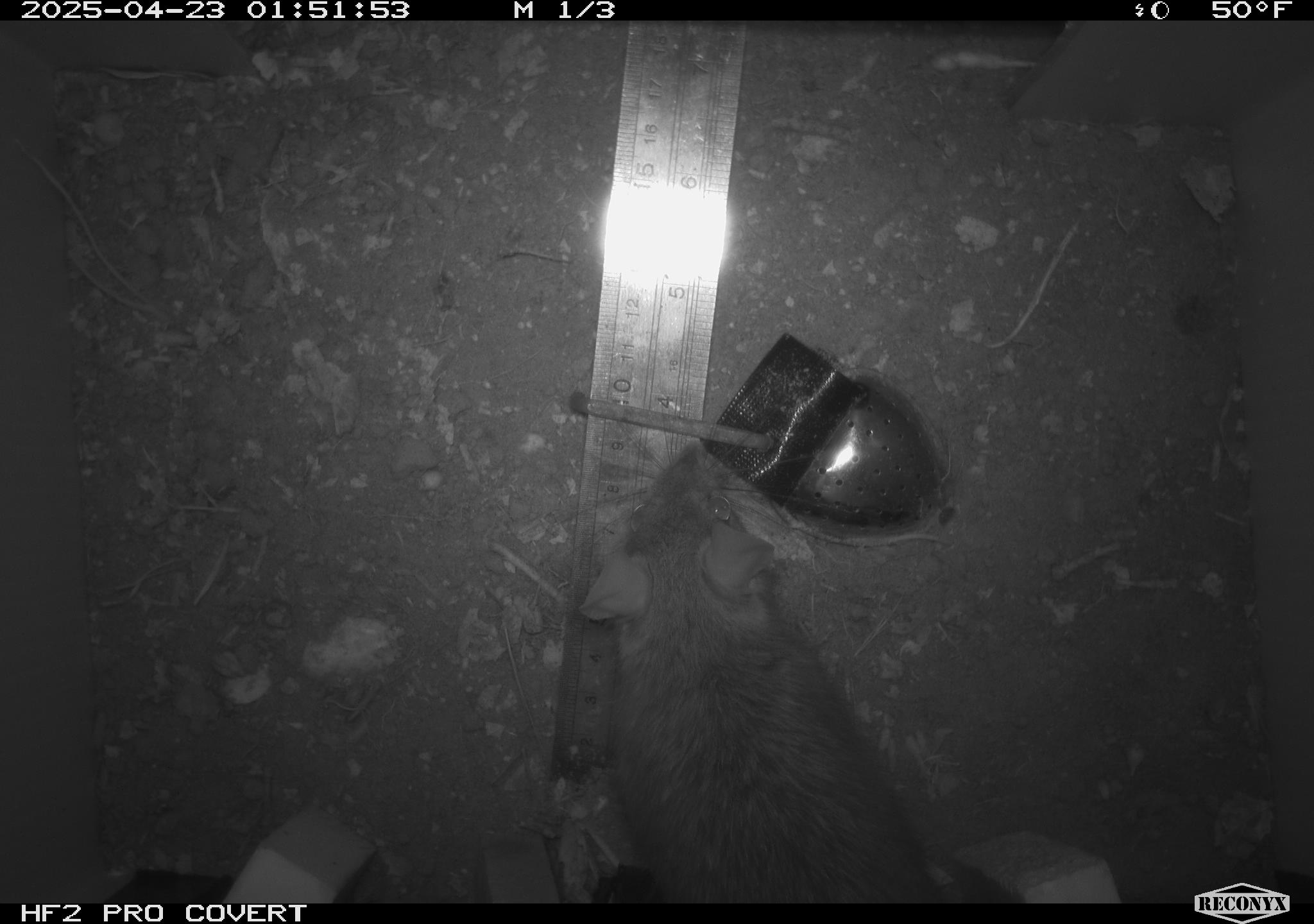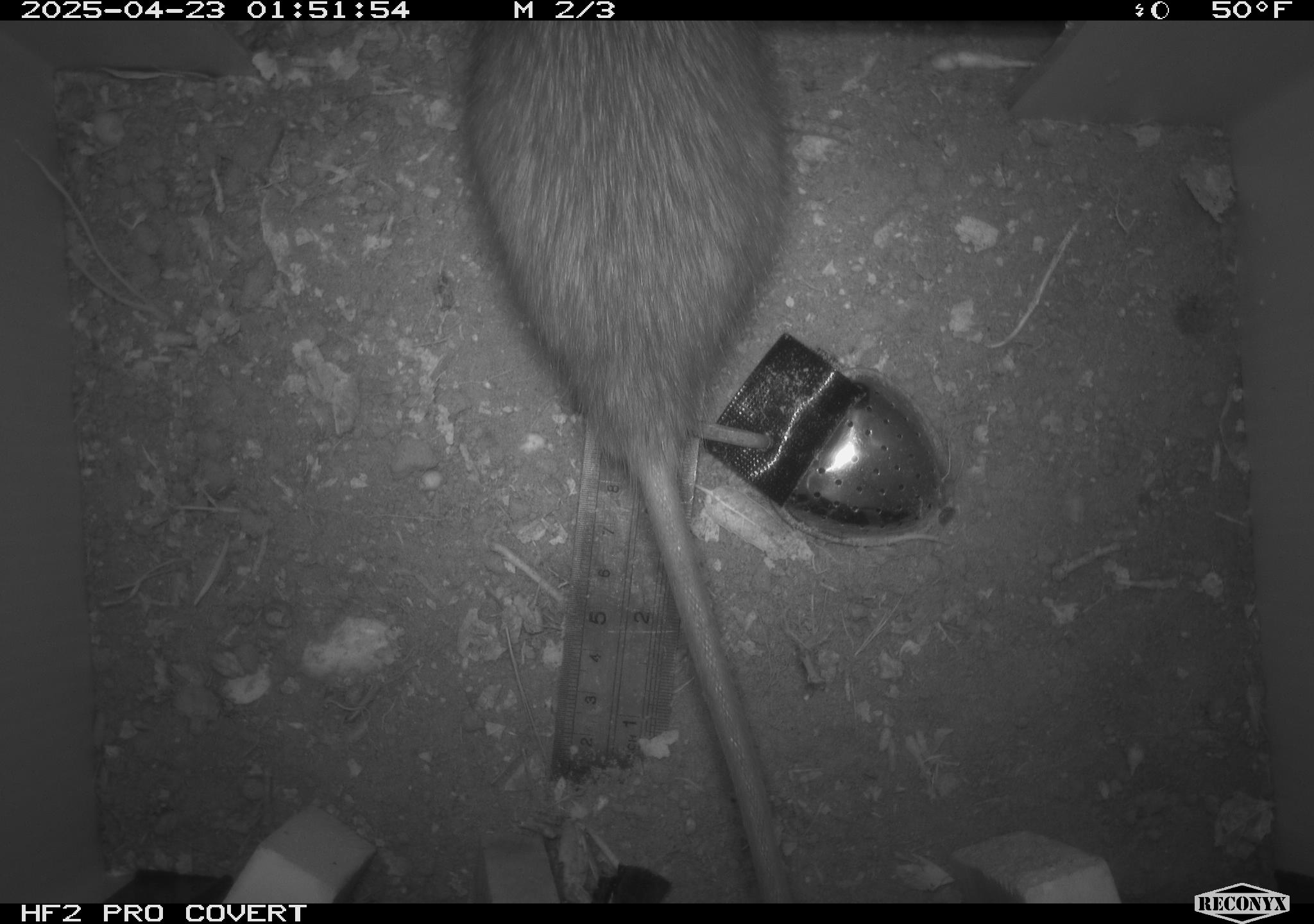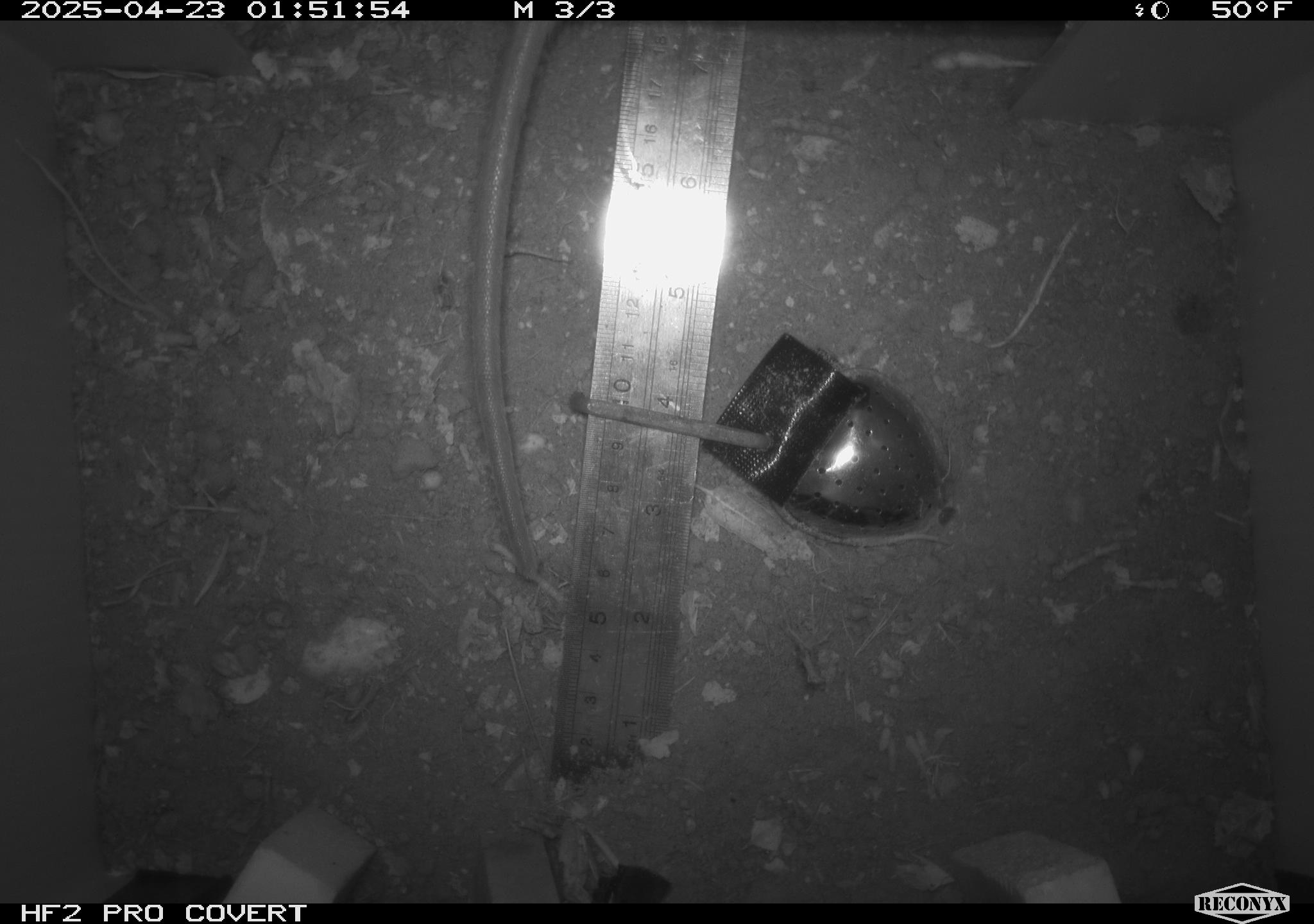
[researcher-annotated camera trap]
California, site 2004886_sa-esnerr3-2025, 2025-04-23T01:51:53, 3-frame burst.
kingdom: Animalia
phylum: Chordata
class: Mammalia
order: Rodentia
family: Muridae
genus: Rattus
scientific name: Rattus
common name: rat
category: rattus species